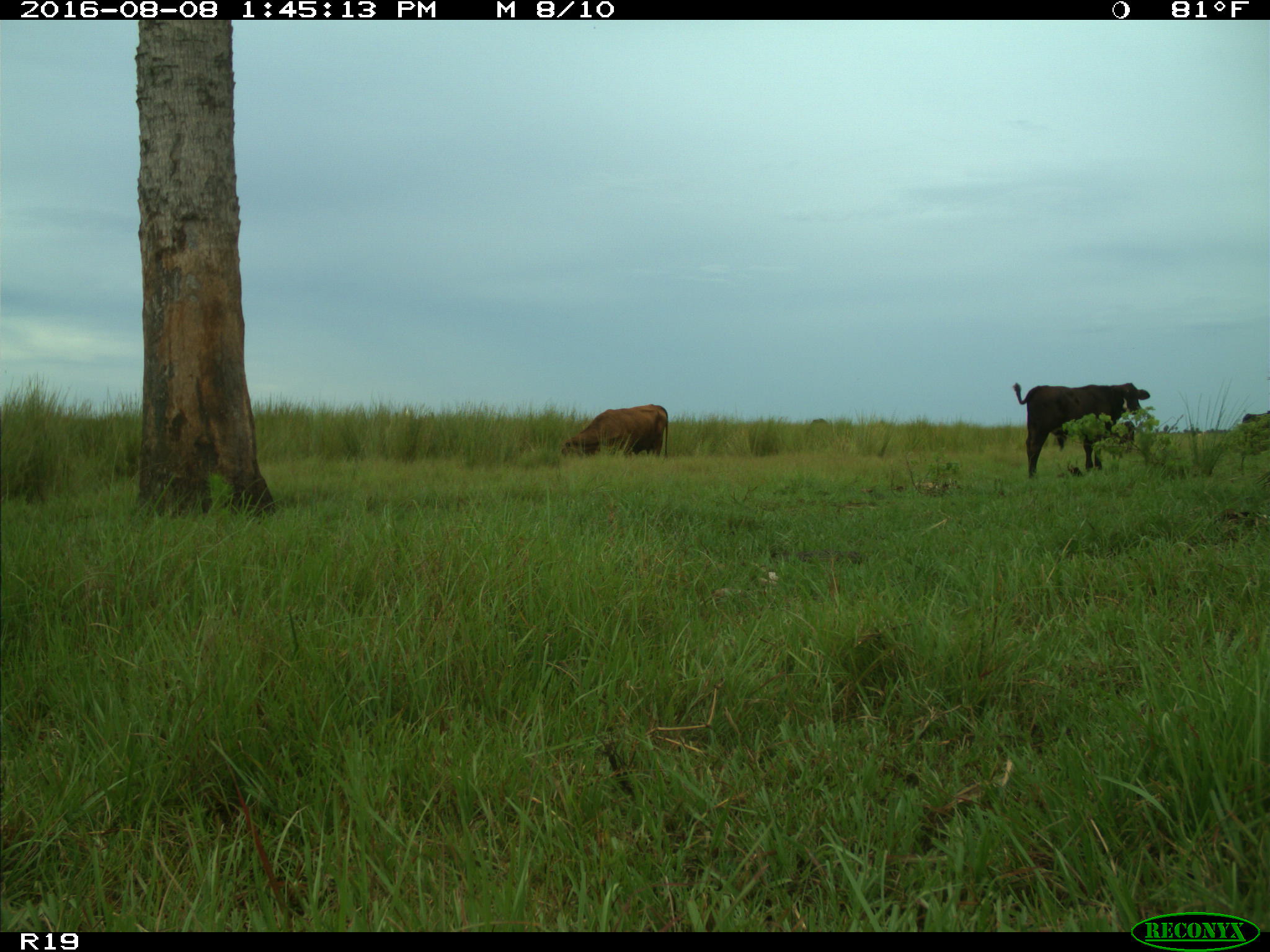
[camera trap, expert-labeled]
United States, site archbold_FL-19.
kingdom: Animalia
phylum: Chordata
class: Mammalia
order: Artiodactyla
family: Bovidae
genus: Bos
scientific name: Bos taurus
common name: domestic cow